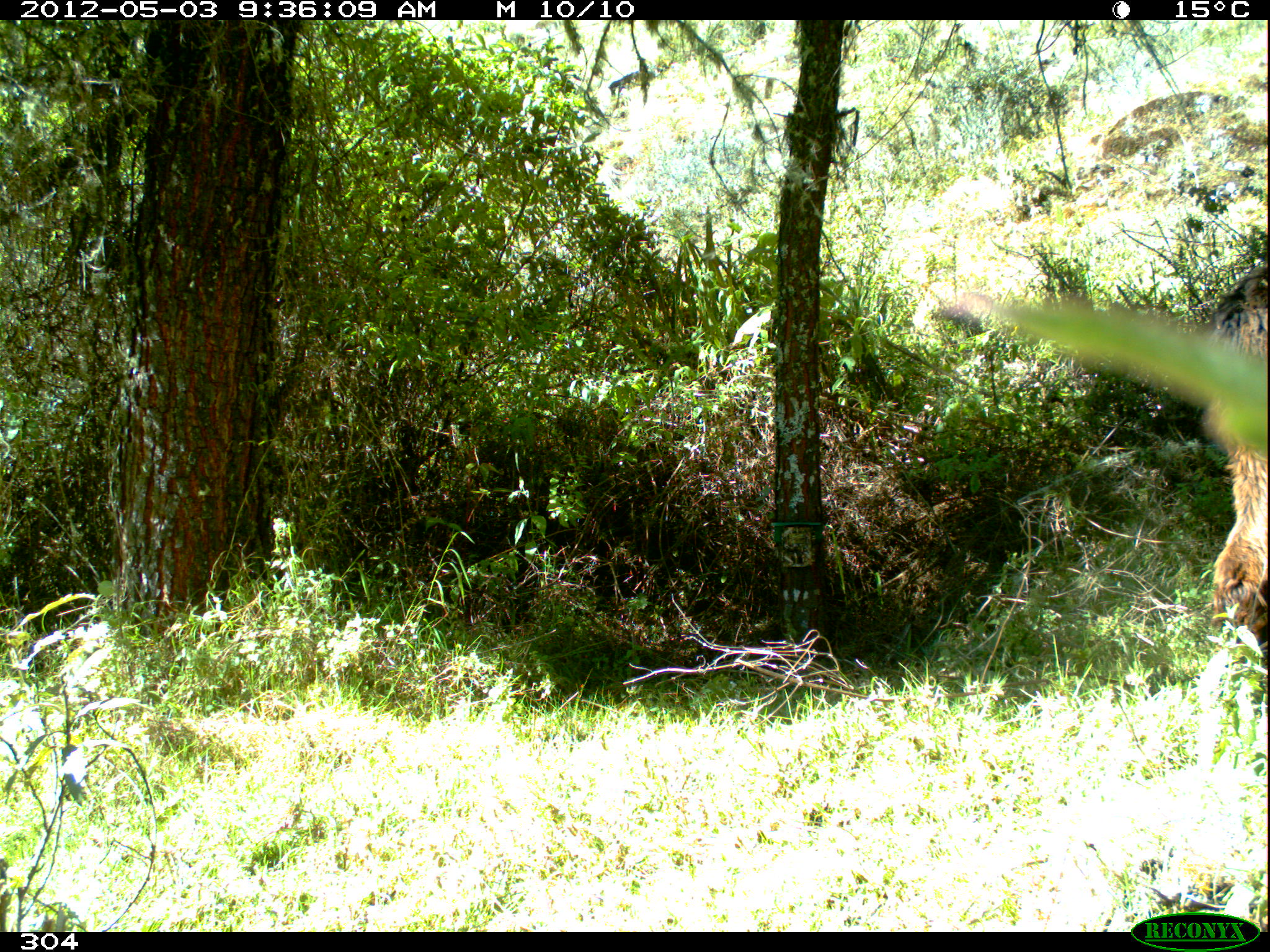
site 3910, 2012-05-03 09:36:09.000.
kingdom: Animalia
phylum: Chordata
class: Mammalia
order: Artiodactyla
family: Camelidae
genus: Vicugna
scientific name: Vicugna pacos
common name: alpaca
Vicugna pacos (alpaca).